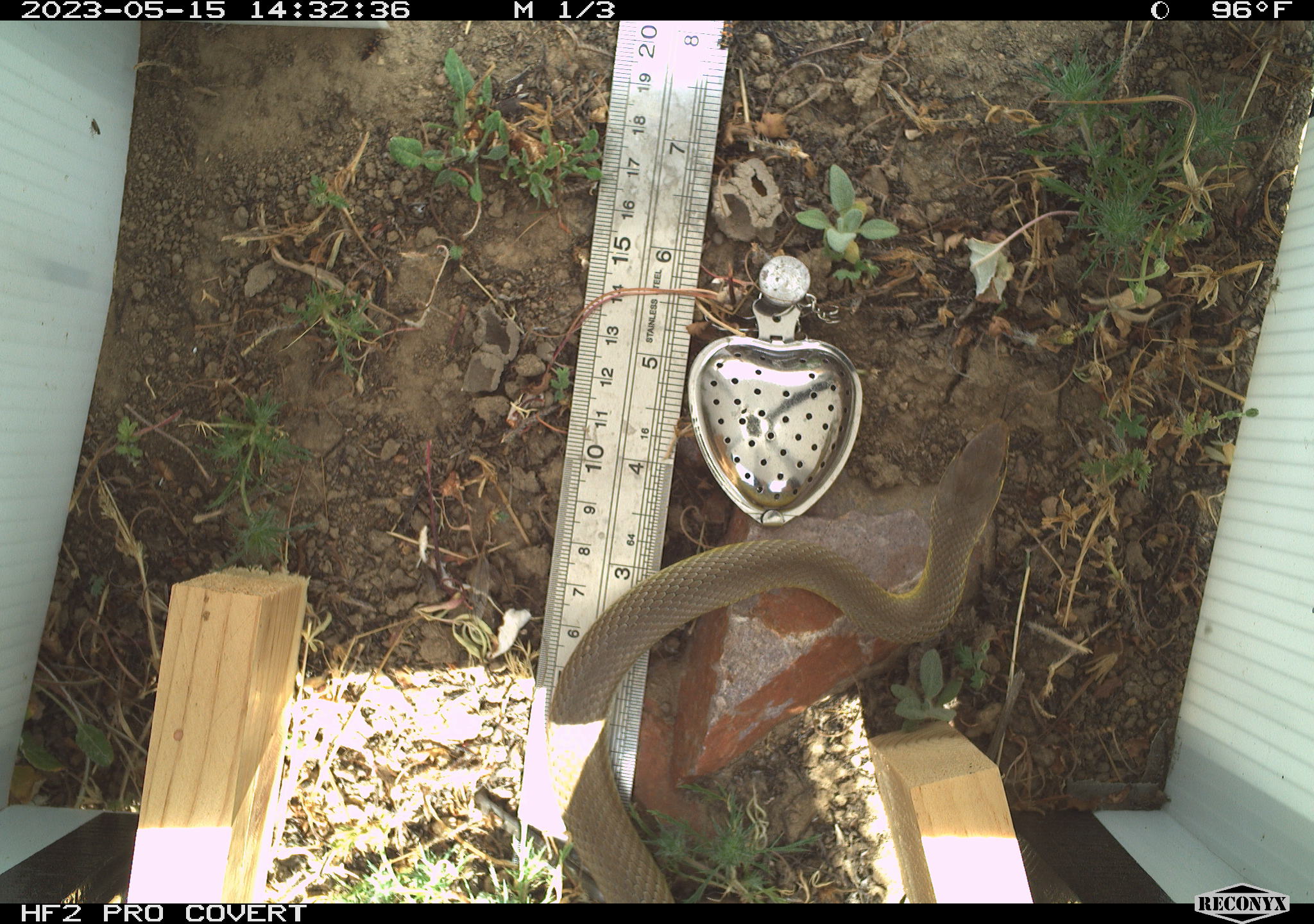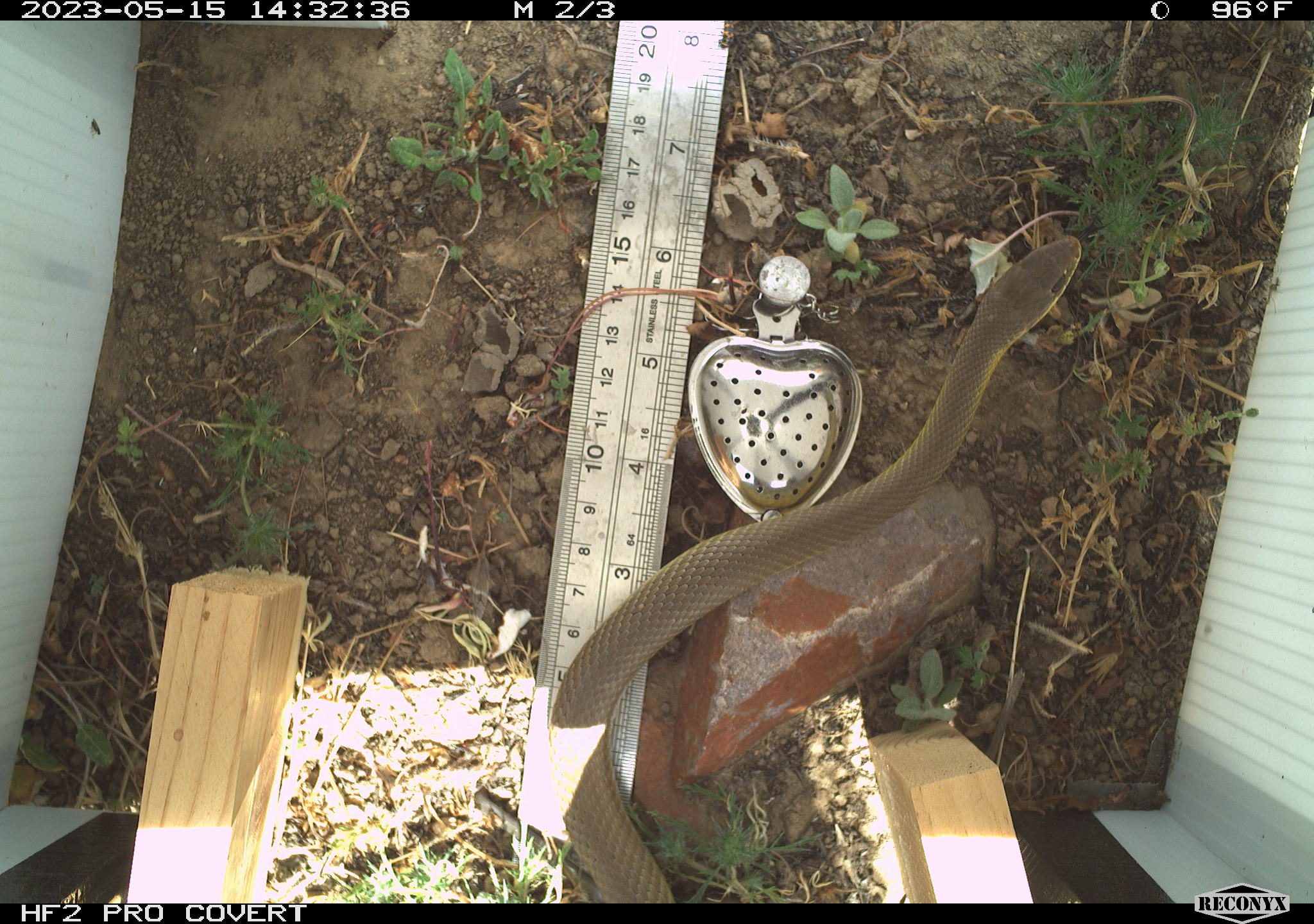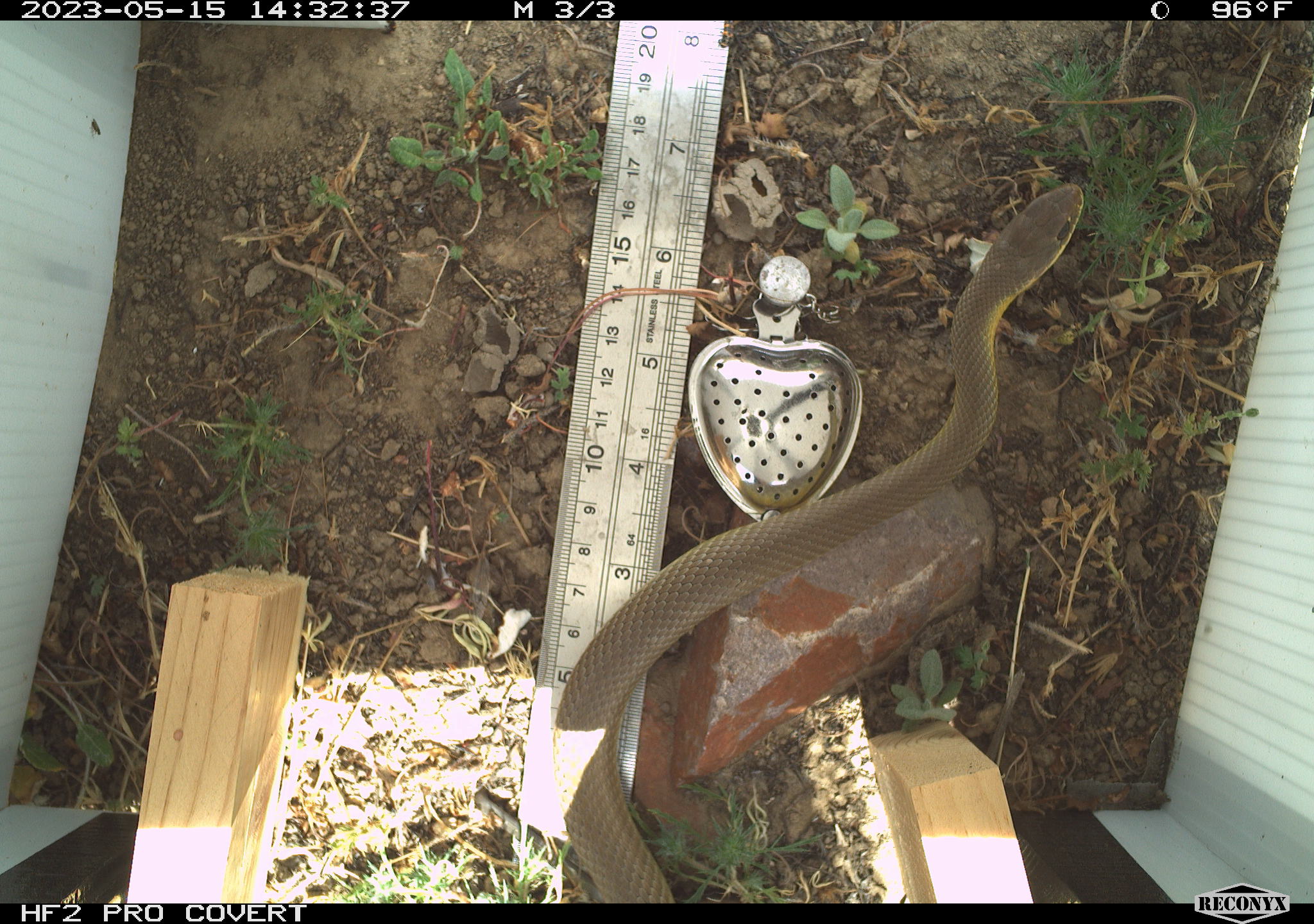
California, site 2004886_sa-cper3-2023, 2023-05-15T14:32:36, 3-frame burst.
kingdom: Animalia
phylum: Chordata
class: Reptilia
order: Squamata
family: Colubridae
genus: Coluber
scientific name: Coluber constrictor mormon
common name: western yellow-bellied racer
Western yellow-bellied racer (Coluber constrictor mormon).